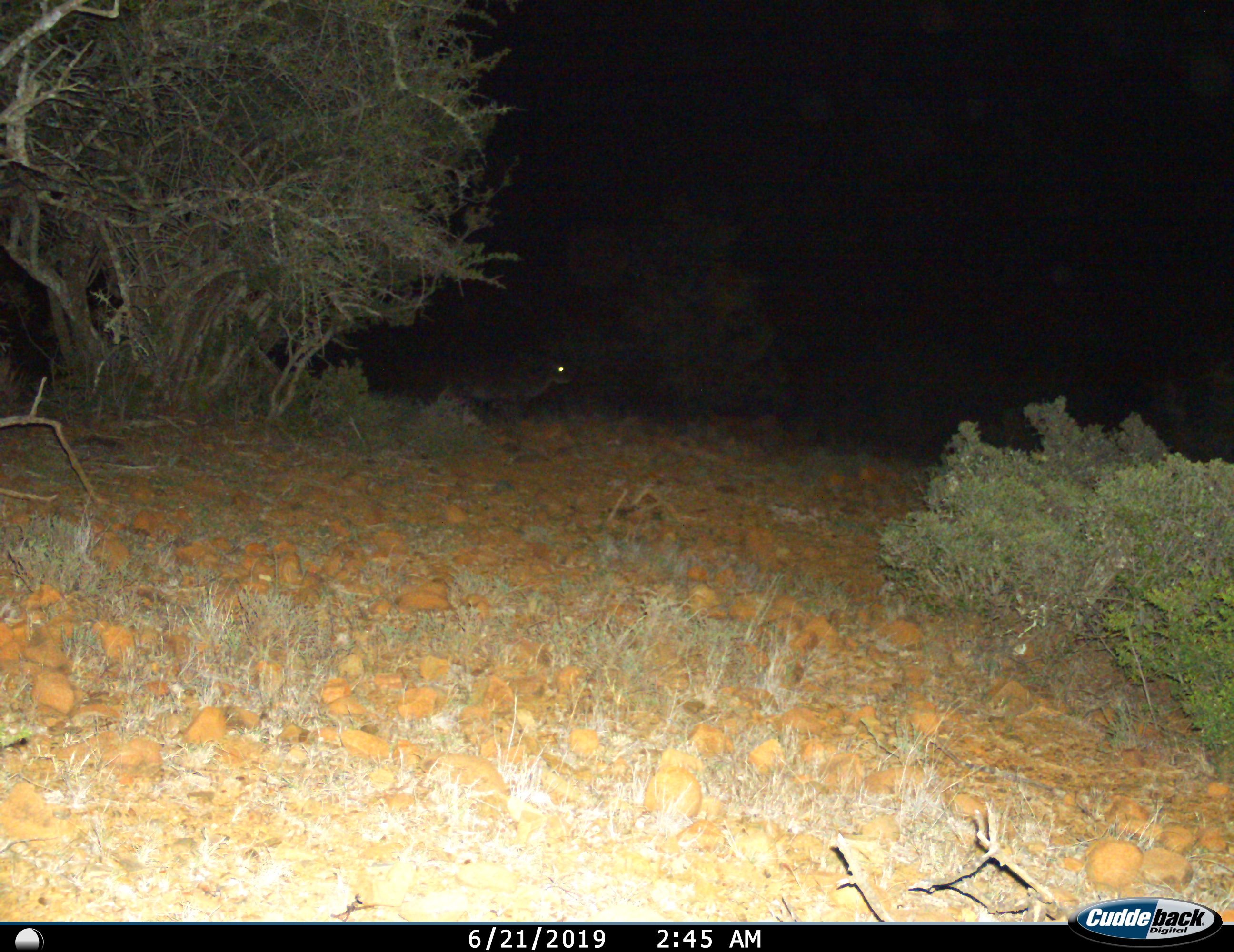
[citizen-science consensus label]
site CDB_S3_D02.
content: unidentified animal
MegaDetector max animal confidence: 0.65